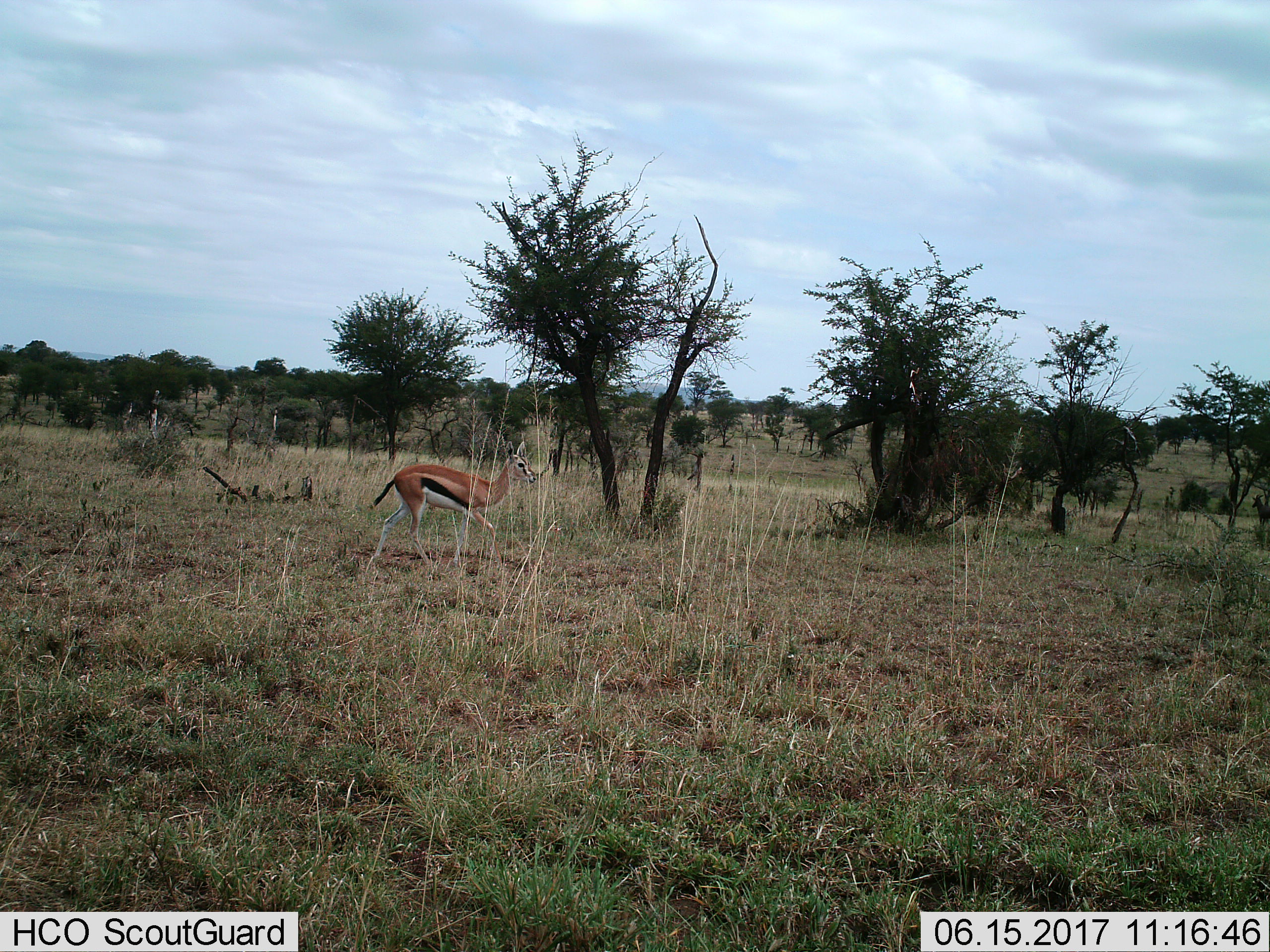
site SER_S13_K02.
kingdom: Animalia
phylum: Chordata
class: Mammalia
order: Artiodactyla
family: Bovidae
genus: Eudorcas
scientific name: Eudorcas thomsonii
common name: thomson's gazelle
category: gazellethomsons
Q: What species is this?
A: Gazellethomsons (thomson's gazelle) (Eudorcas thomsonii).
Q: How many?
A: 1.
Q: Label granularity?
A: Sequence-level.